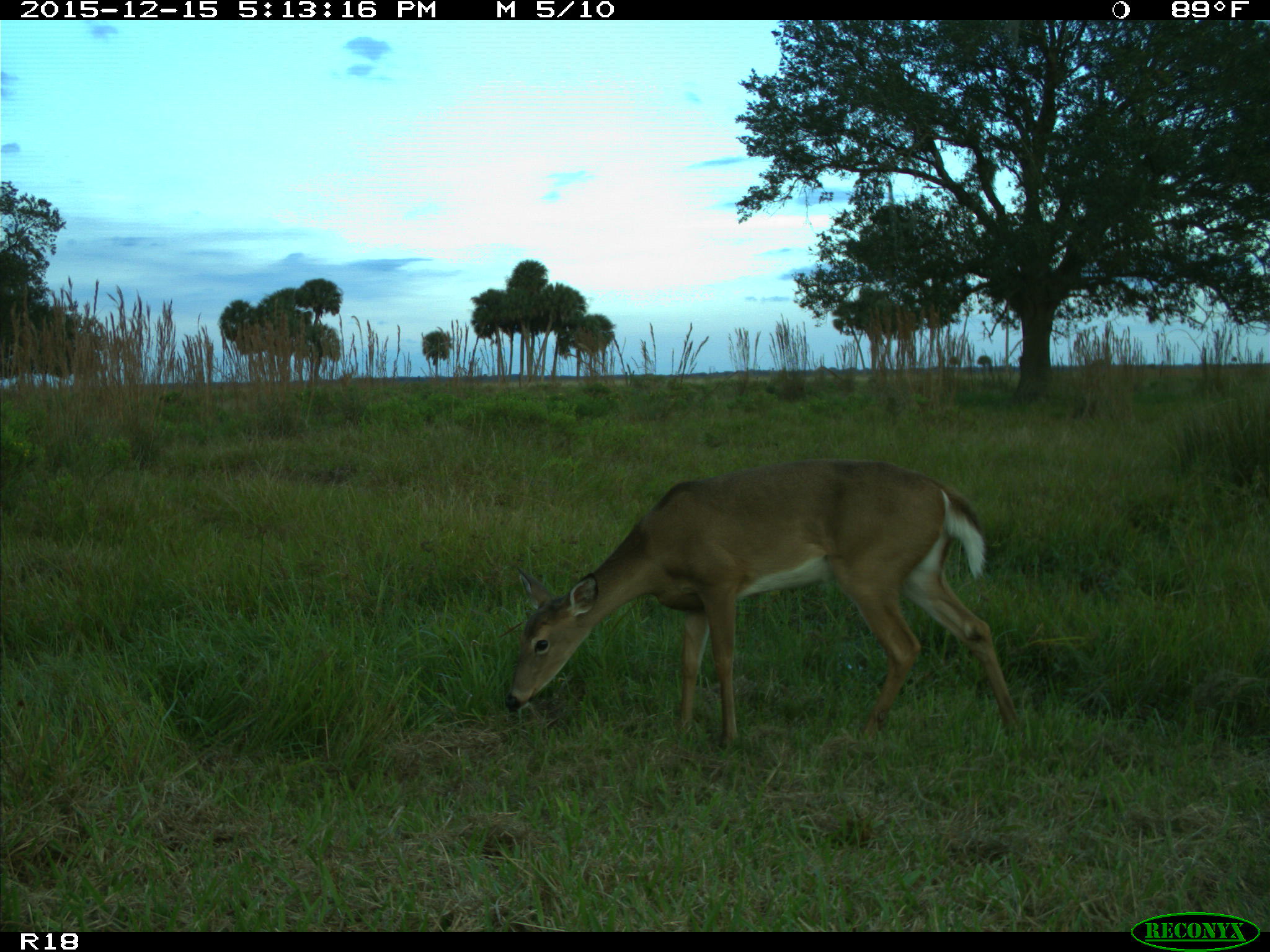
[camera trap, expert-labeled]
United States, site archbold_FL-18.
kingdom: Animalia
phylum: Chordata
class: Mammalia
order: Artiodactyla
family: Cervidae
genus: Odocoileus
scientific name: Odocoileus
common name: deer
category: unidentified deer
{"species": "unidentified deer (deer) (Odocoileus)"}